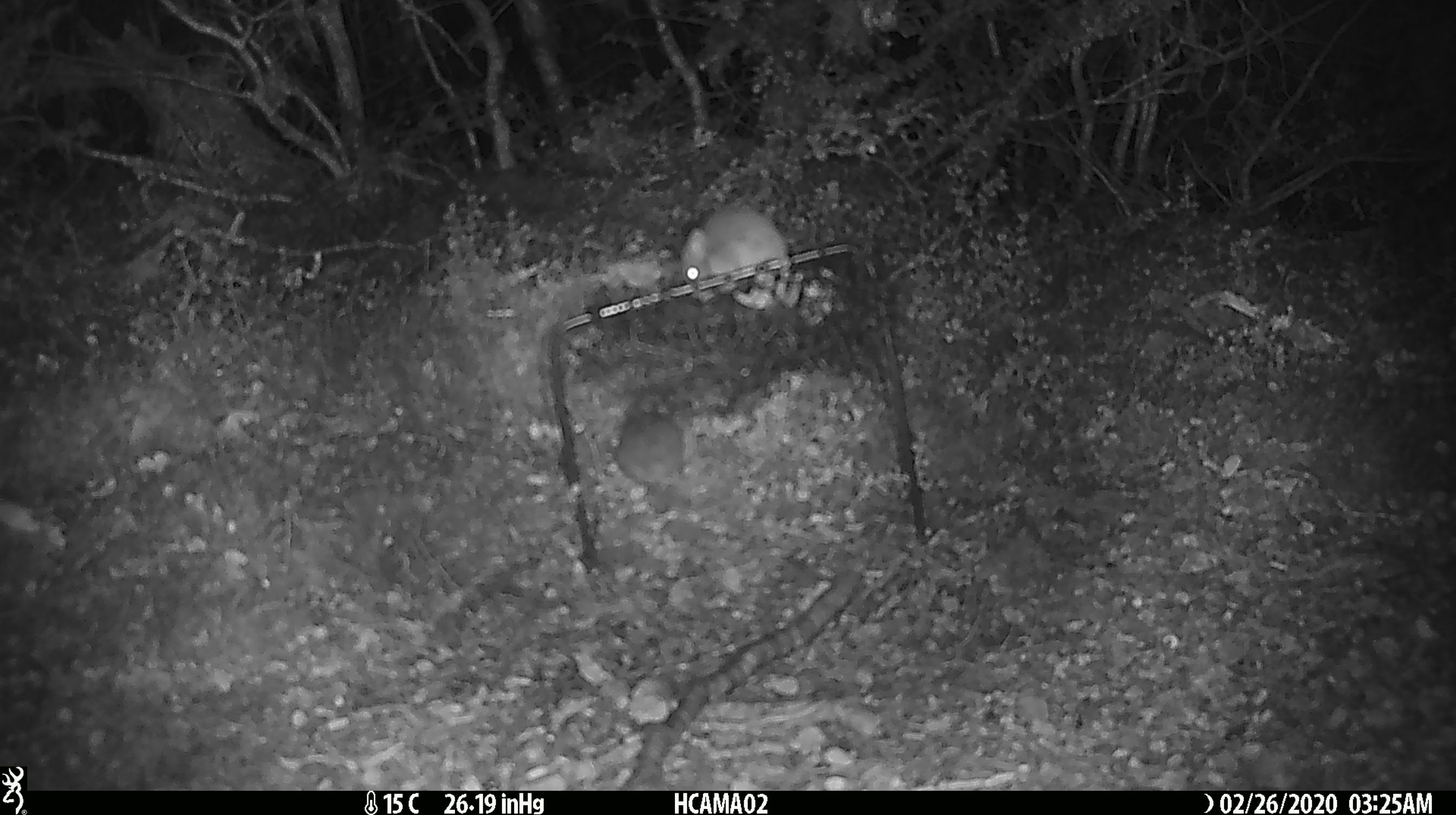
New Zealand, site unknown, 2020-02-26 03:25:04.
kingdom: Animalia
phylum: Chordata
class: Mammalia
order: Rodentia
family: Muridae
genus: Mus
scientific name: Mus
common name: mouse